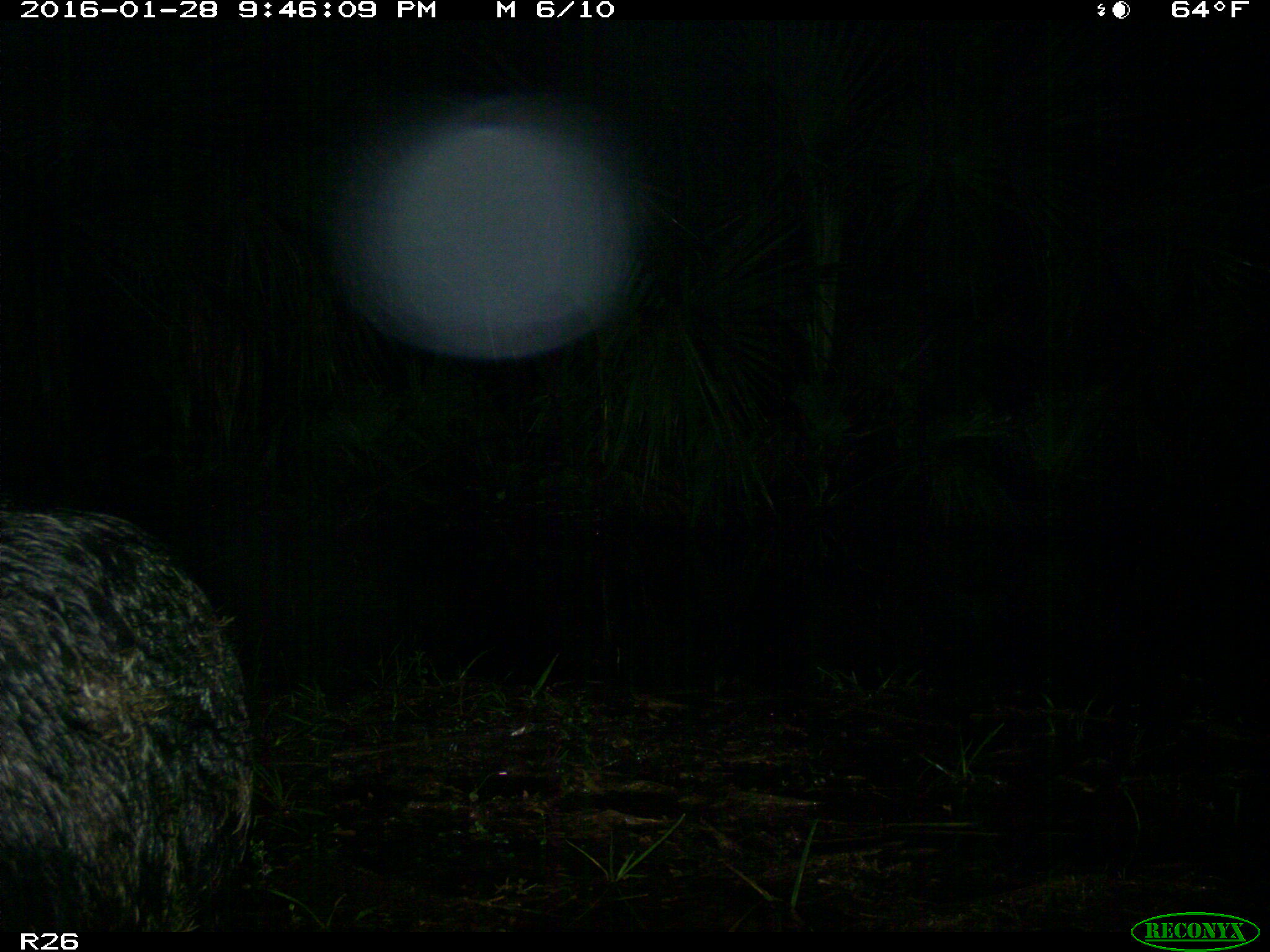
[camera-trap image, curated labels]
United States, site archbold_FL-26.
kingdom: Animalia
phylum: Chordata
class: Mammalia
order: Artiodactyla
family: Suidae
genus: Sus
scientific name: Sus scrofa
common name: wild boar